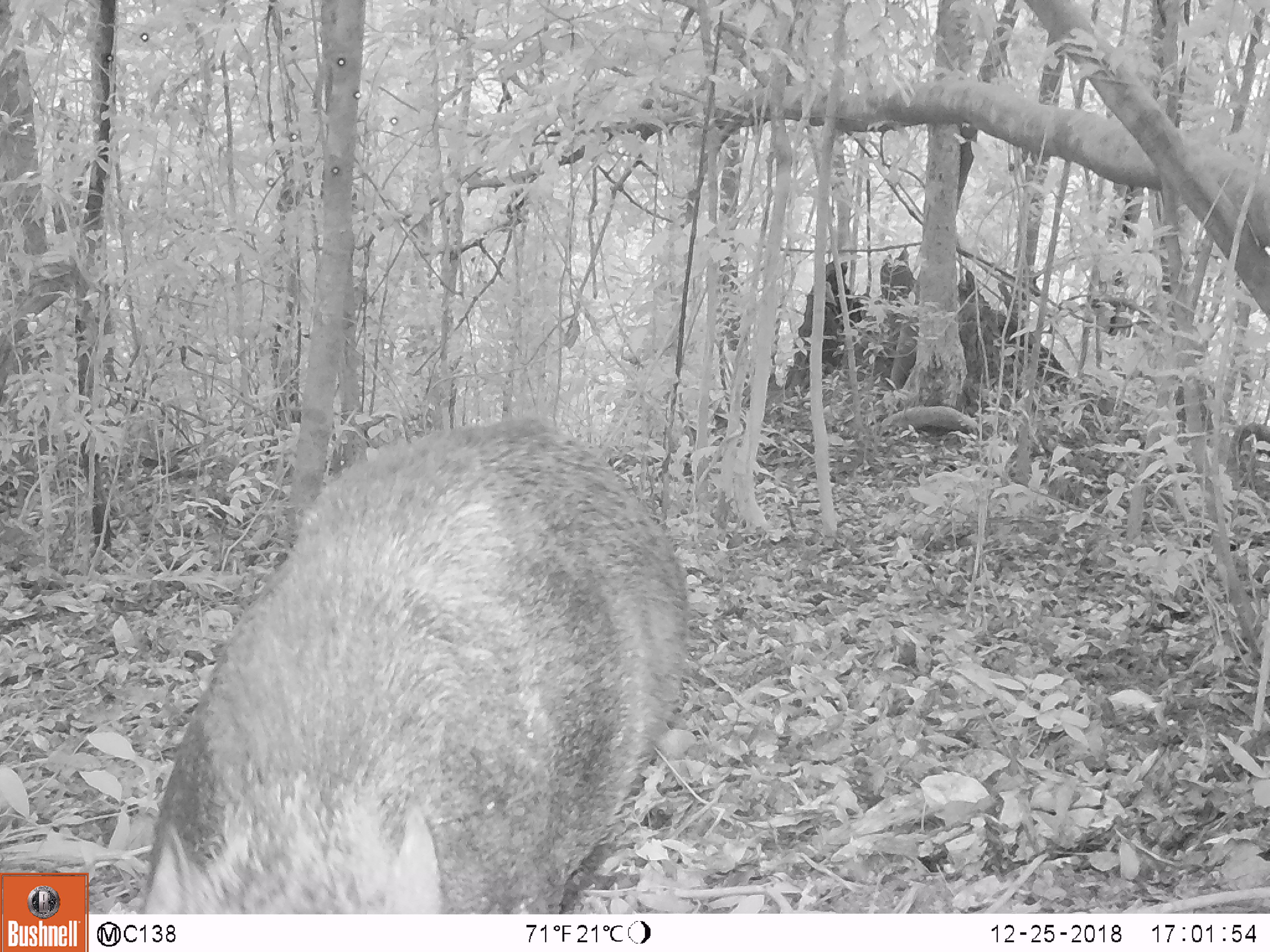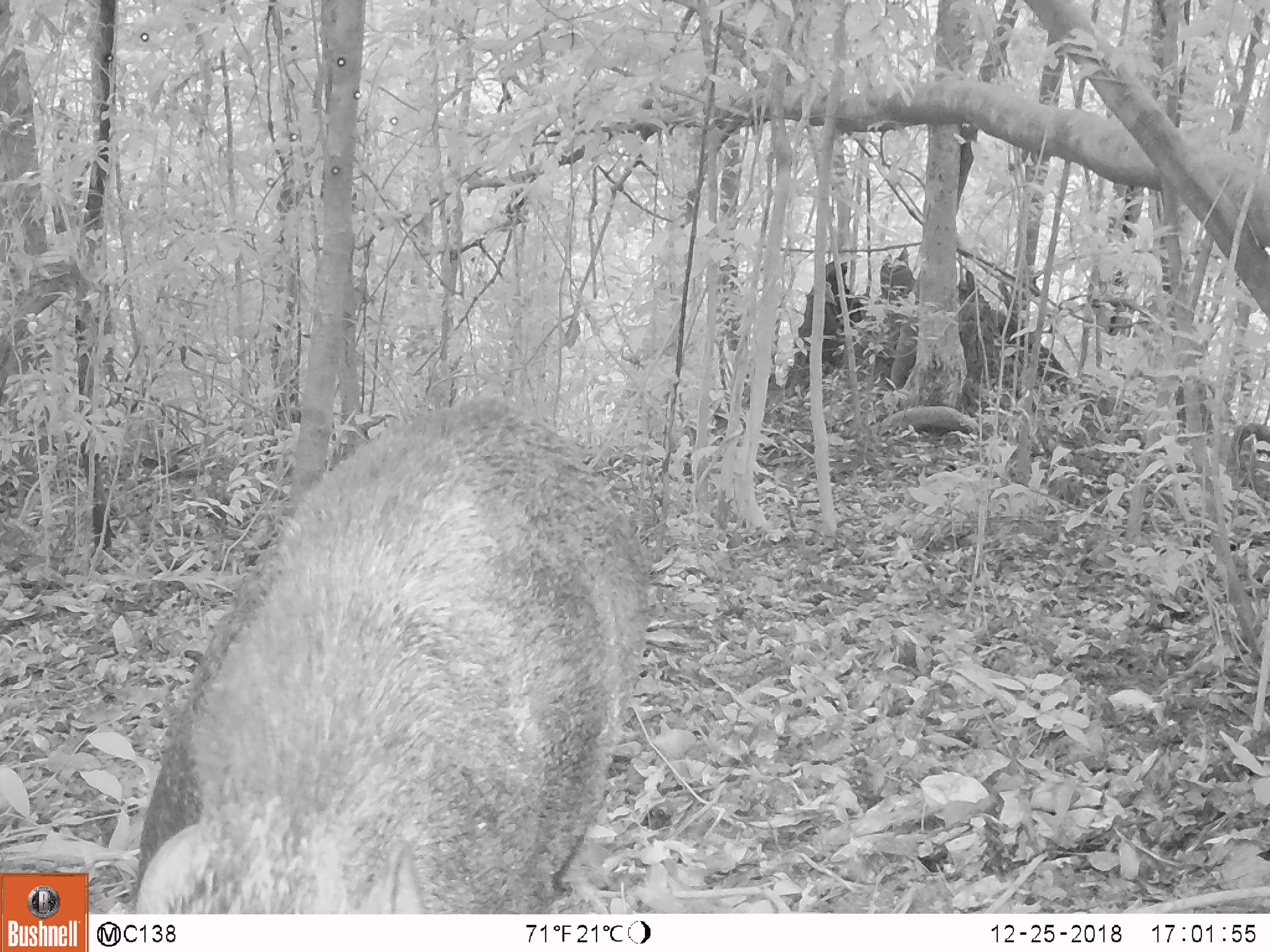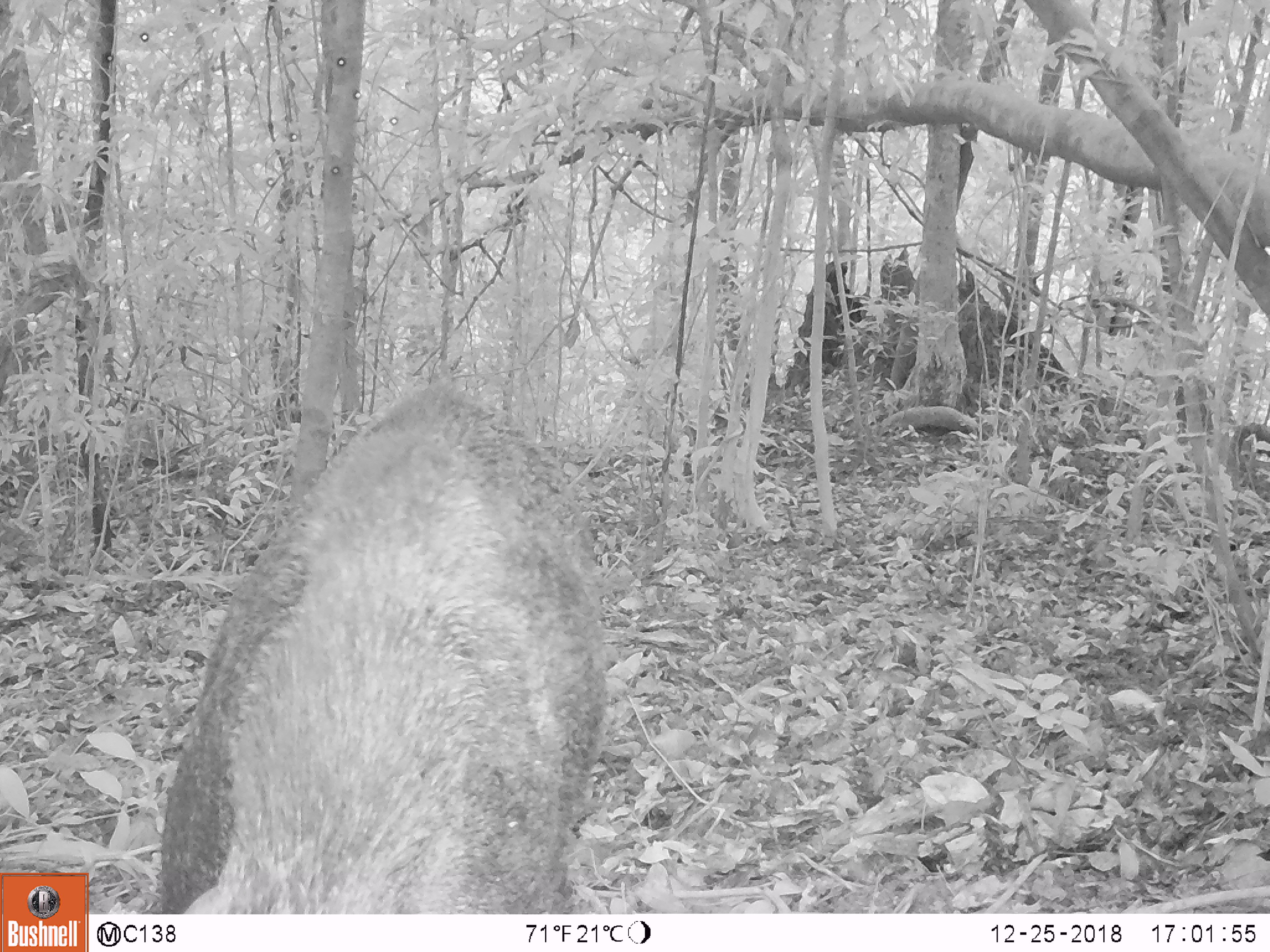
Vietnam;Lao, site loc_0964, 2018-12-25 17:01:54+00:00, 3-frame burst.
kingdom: Animalia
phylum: Chordata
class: Mammalia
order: Artiodactyla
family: Suidae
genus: Sus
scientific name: Sus scrofa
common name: eurasian wild pig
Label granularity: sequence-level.